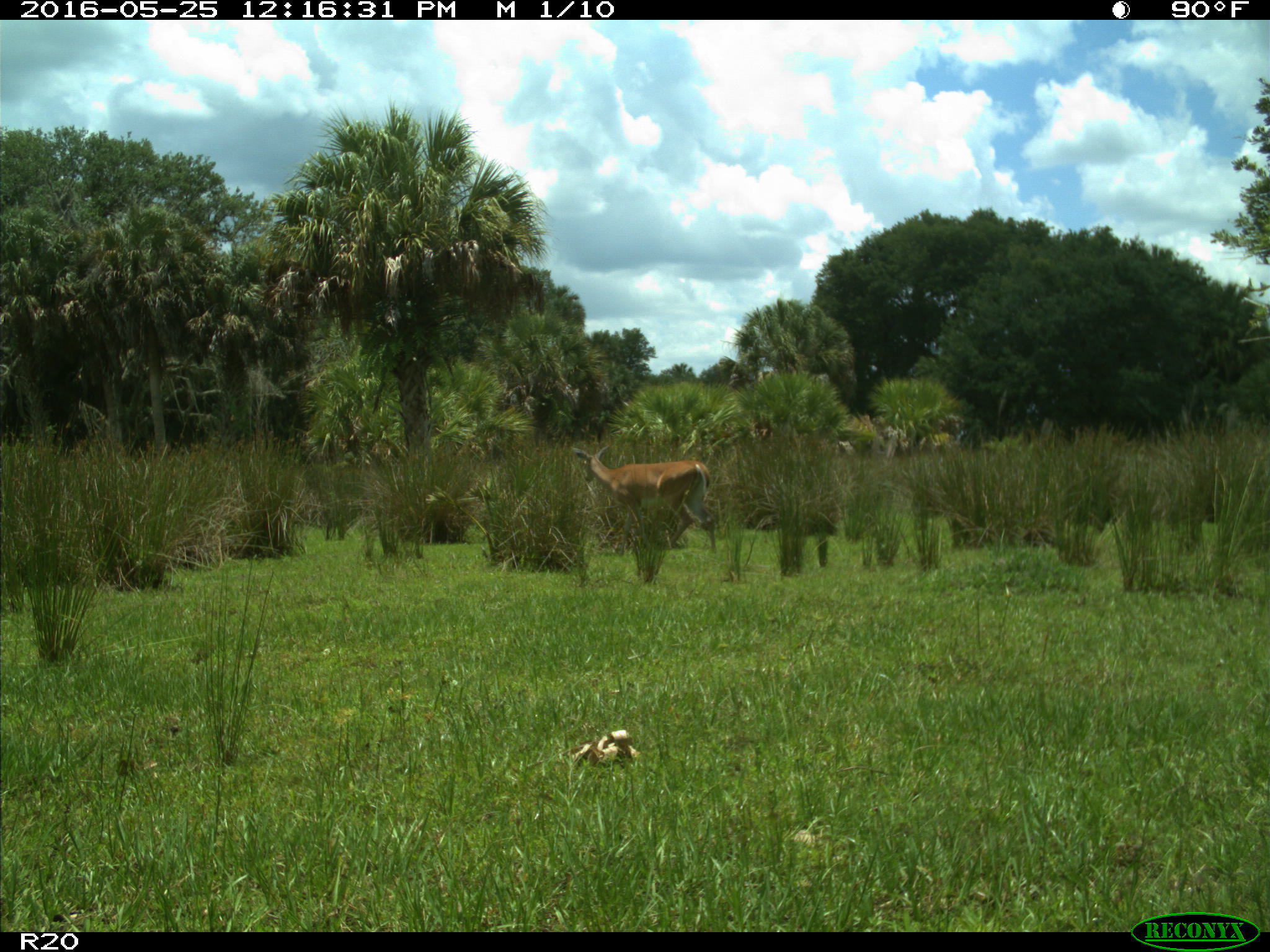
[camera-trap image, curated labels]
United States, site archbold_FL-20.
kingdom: Animalia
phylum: Chordata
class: Mammalia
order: Artiodactyla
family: Cervidae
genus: Odocoileus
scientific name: Odocoileus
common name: deer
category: unidentified deer